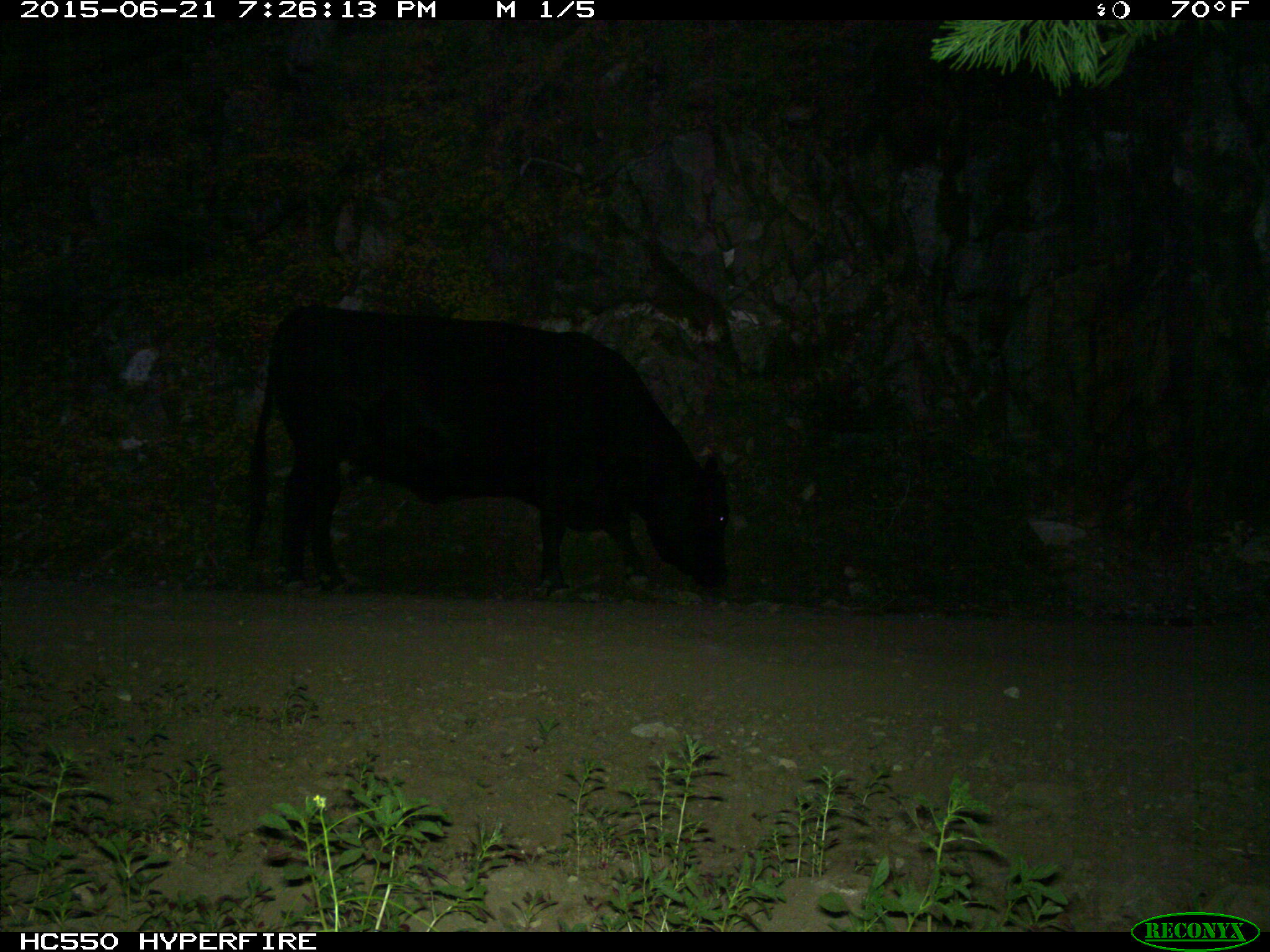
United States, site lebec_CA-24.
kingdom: Animalia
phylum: Chordata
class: Mammalia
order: Artiodactyla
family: Bovidae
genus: Bos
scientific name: Bos taurus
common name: domestic cow